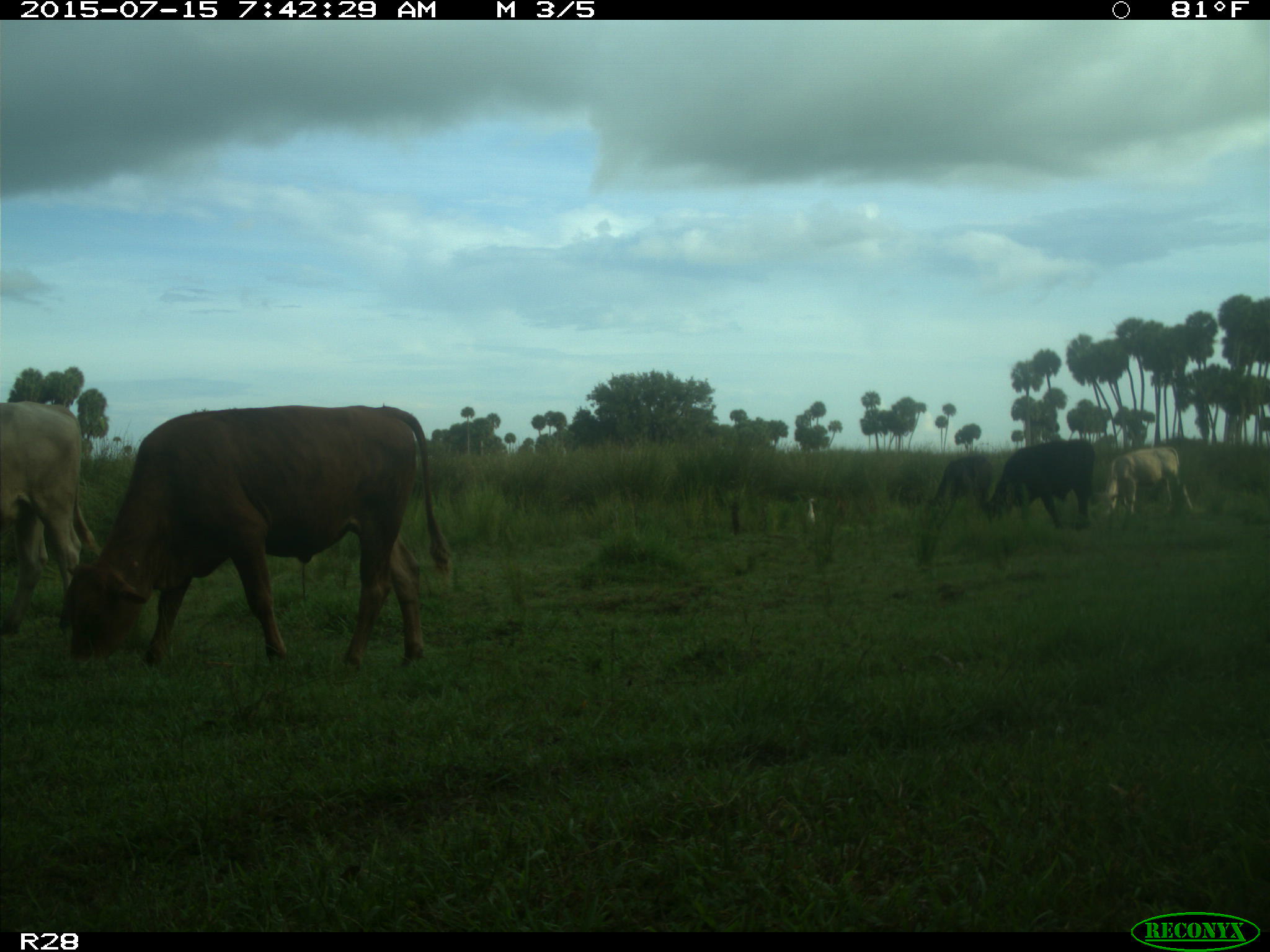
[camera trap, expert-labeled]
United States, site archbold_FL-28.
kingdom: Animalia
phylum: Chordata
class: Mammalia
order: Artiodactyla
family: Bovidae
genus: Bos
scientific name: Bos taurus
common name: domestic cow